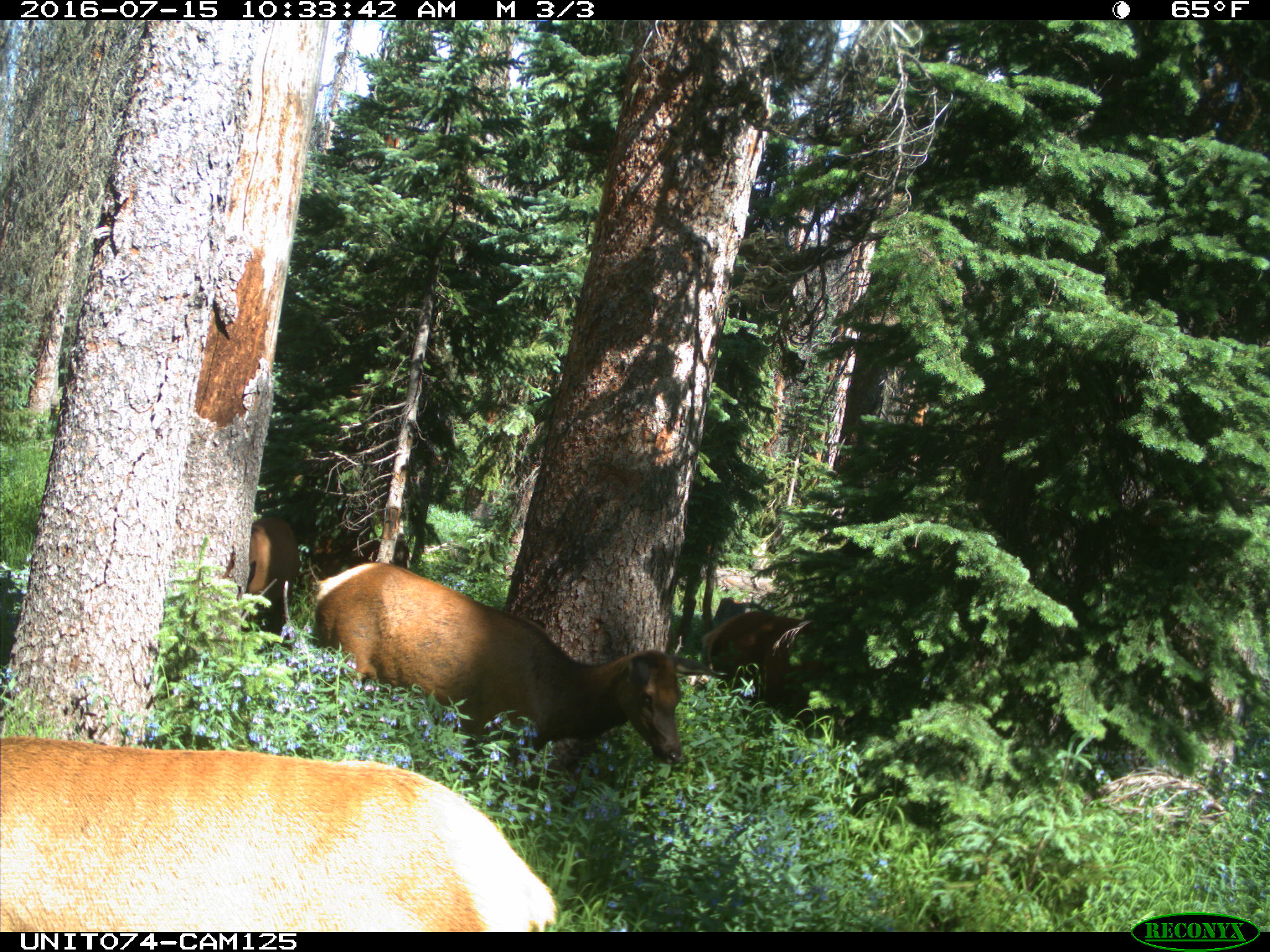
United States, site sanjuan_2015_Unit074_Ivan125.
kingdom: Animalia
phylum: Chordata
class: Mammalia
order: Artiodactyla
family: Cervidae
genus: Cervus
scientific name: Cervus elaphus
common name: red deer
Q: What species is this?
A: Cervus elaphus (red deer).